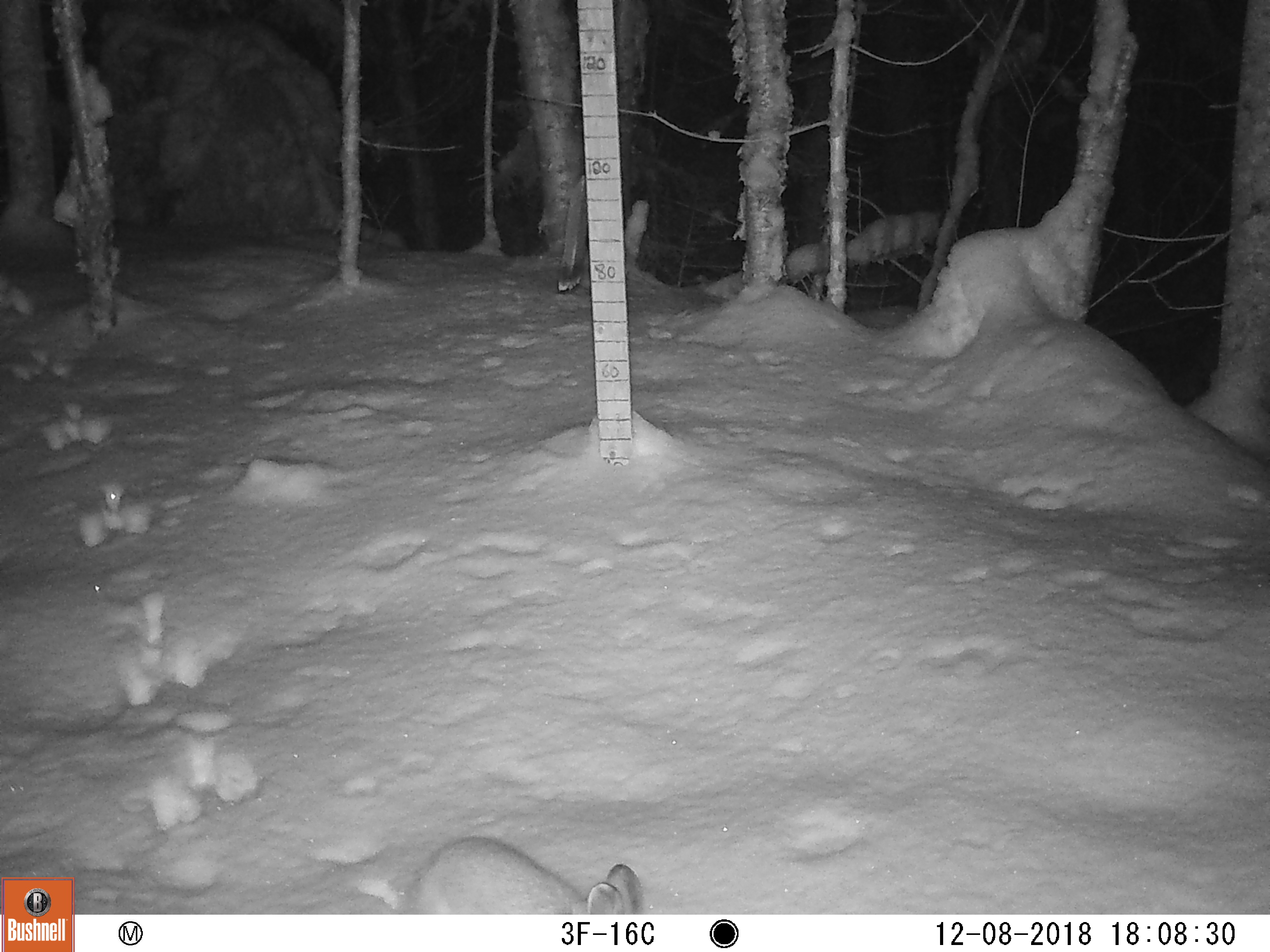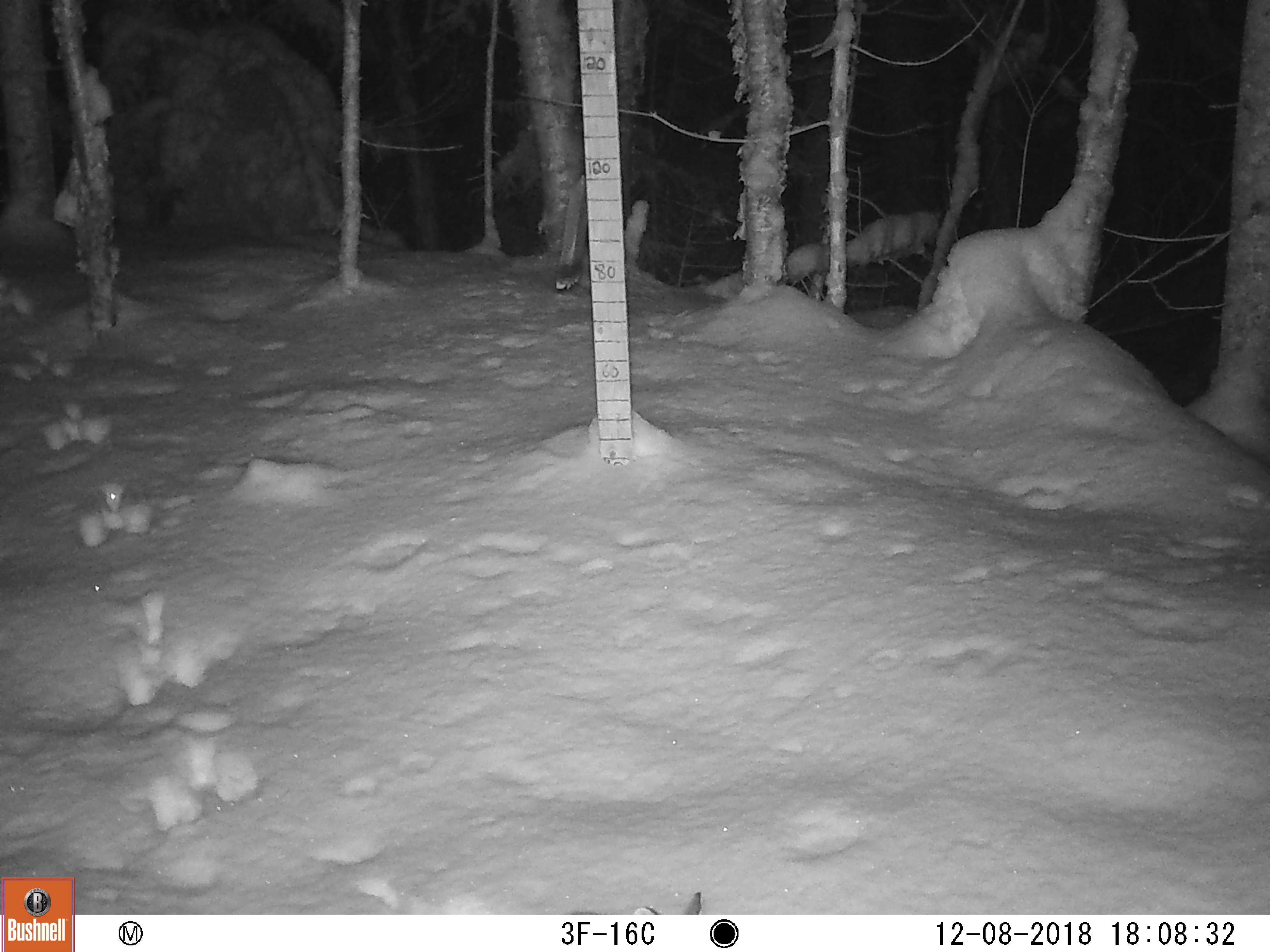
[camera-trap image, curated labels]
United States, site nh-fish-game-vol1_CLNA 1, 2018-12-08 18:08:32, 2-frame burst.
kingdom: Animalia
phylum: Chordata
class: Mammalia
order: Lagomorpha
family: Leporidae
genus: Lepus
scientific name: Lepus americanus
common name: snowshoe hare